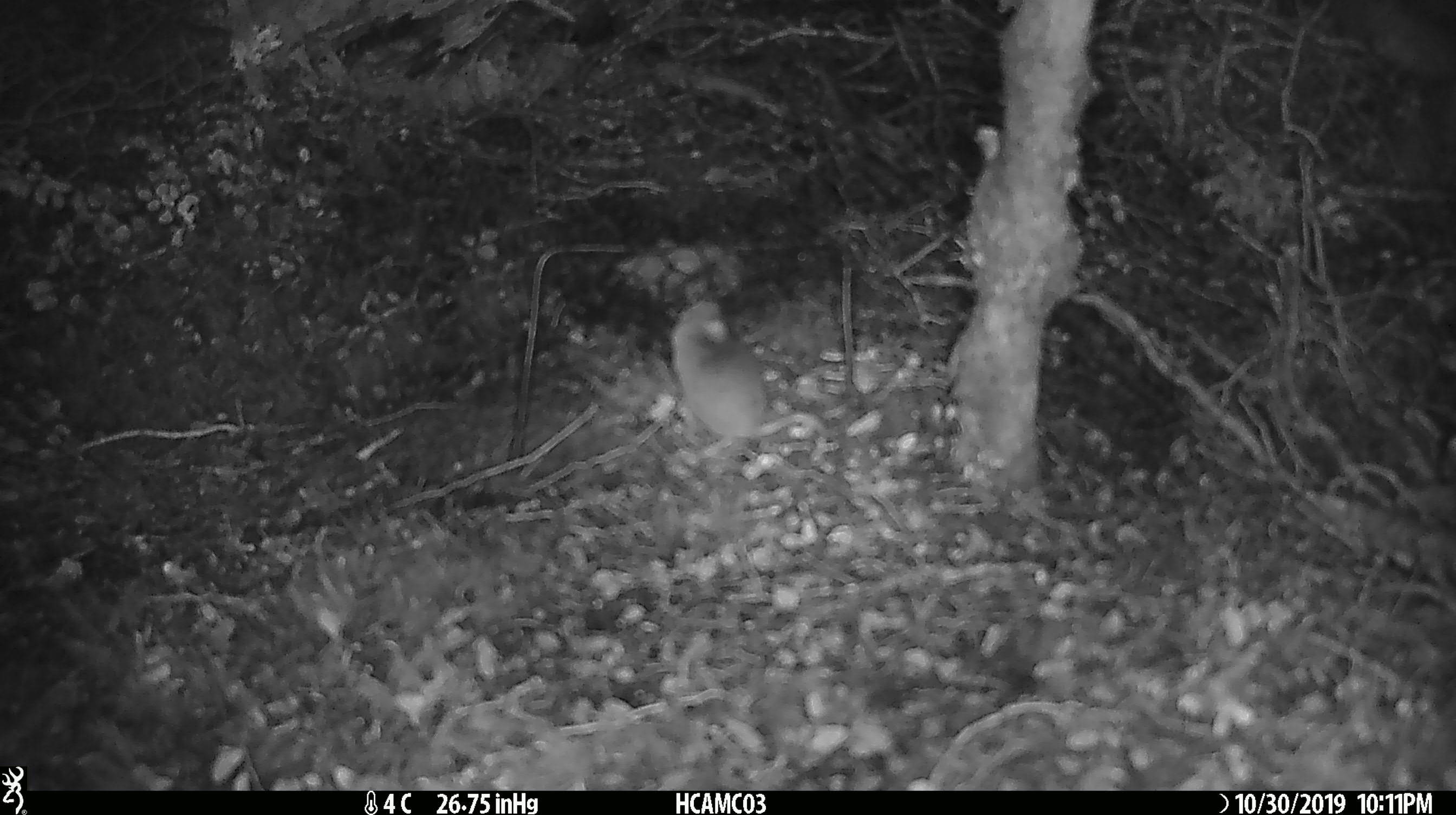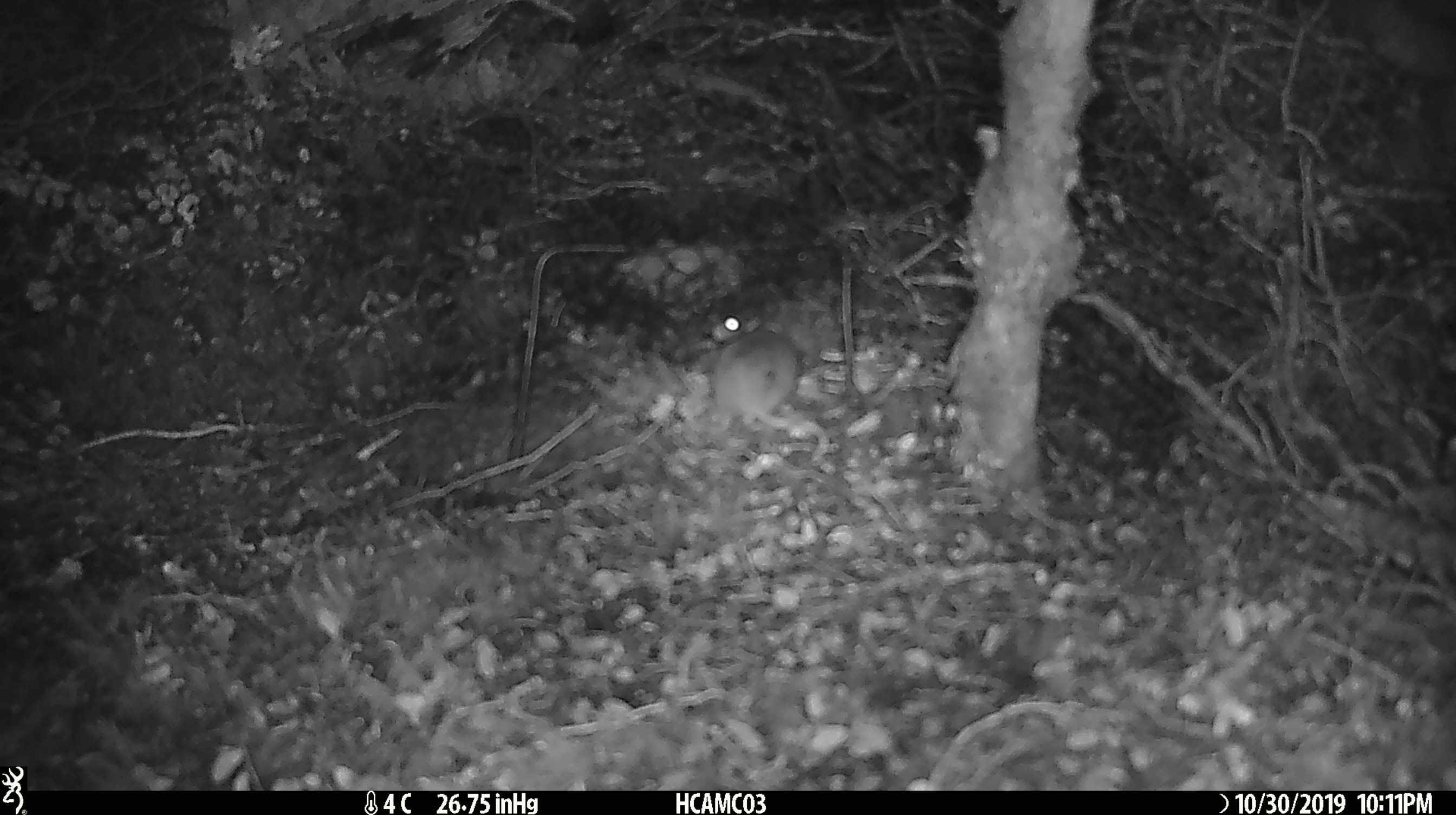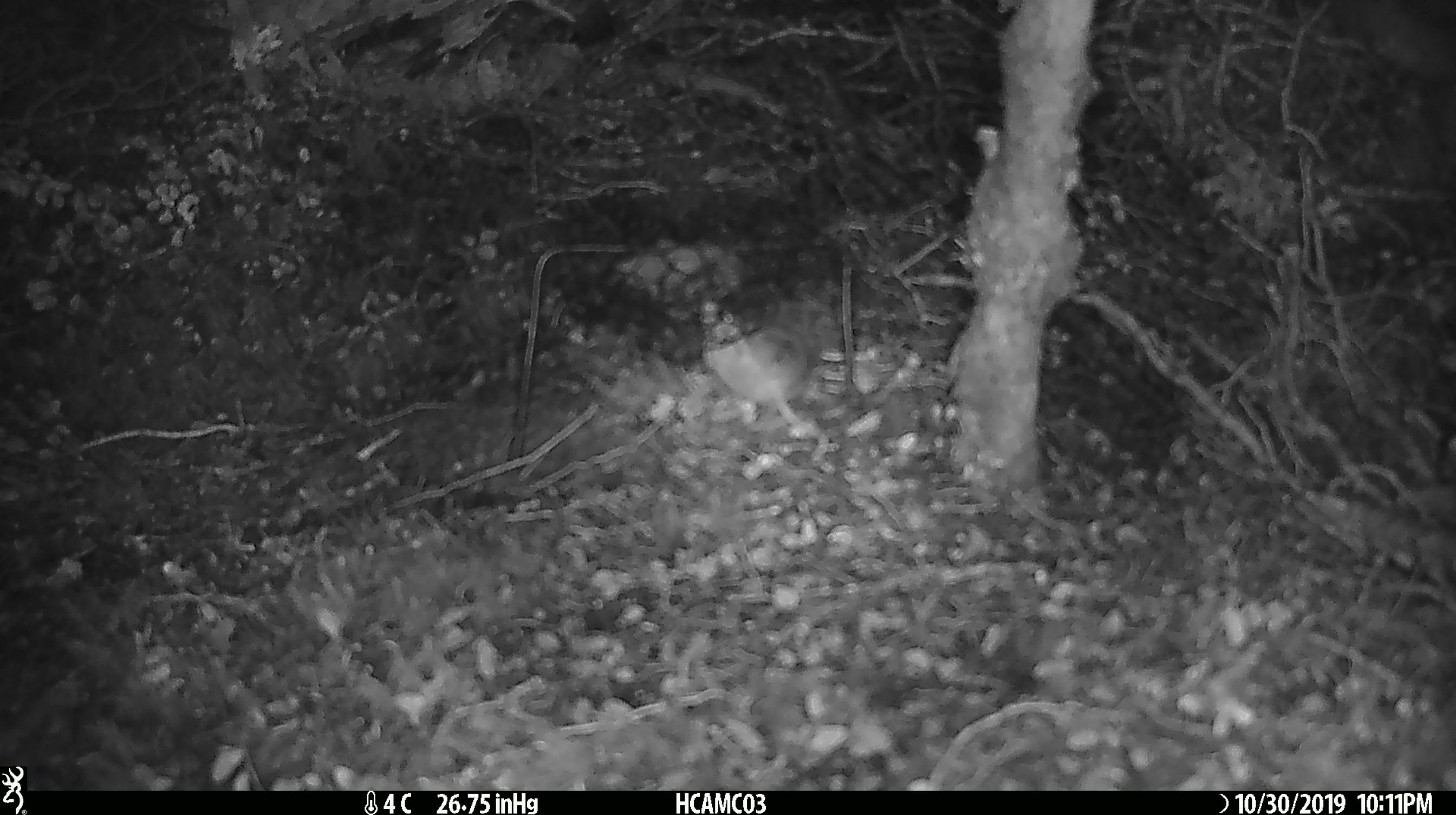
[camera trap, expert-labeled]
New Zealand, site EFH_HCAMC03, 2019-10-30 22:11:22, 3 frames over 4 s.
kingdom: Animalia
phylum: Chordata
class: Mammalia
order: Rodentia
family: Muridae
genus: Mus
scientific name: Mus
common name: mouse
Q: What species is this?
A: Mouse (Mus).